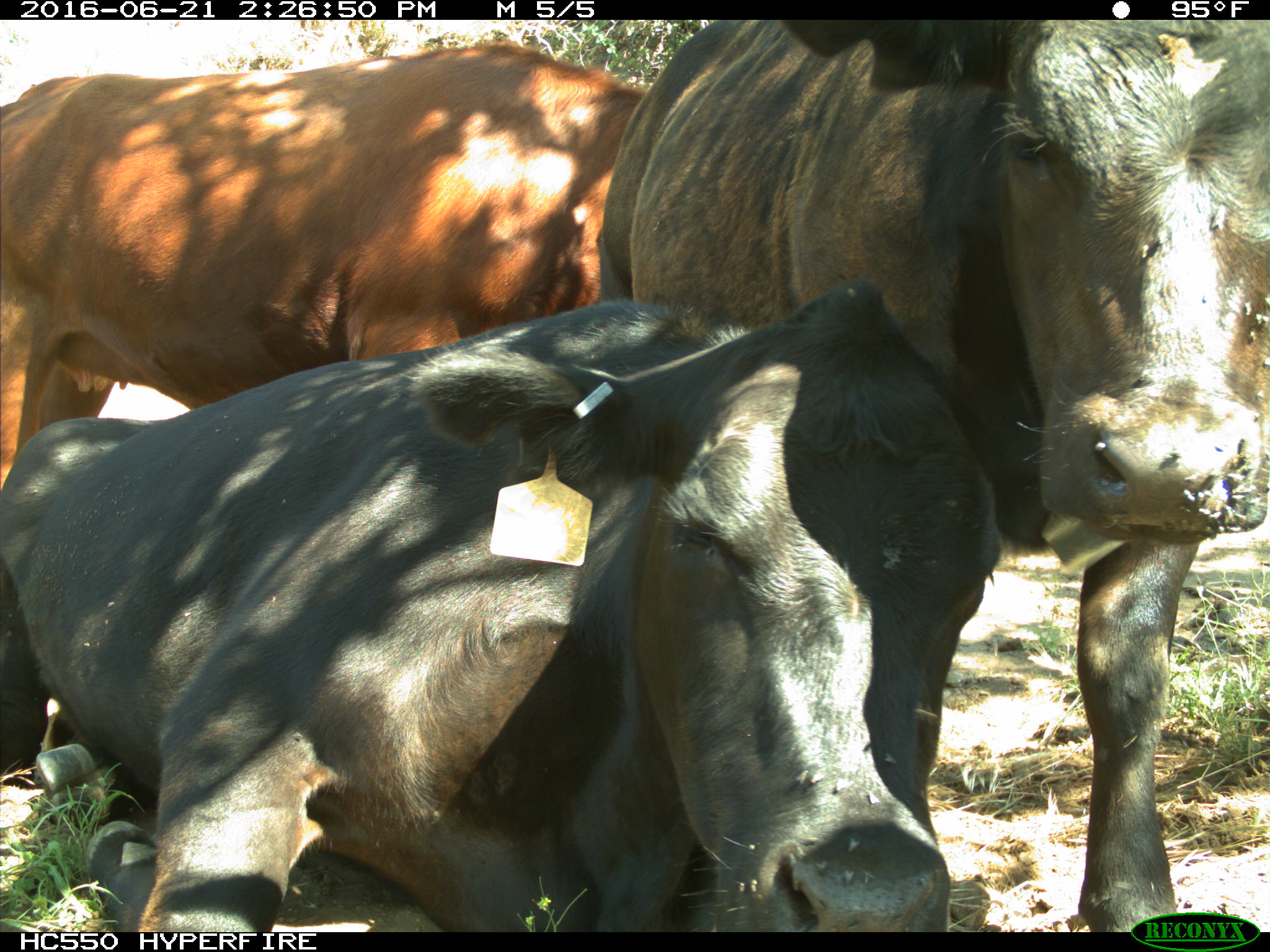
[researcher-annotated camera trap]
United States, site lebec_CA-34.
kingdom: Animalia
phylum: Chordata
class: Mammalia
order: Artiodactyla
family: Bovidae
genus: Bos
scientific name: Bos taurus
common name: domestic cow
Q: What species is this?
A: Bos taurus (domestic cow).